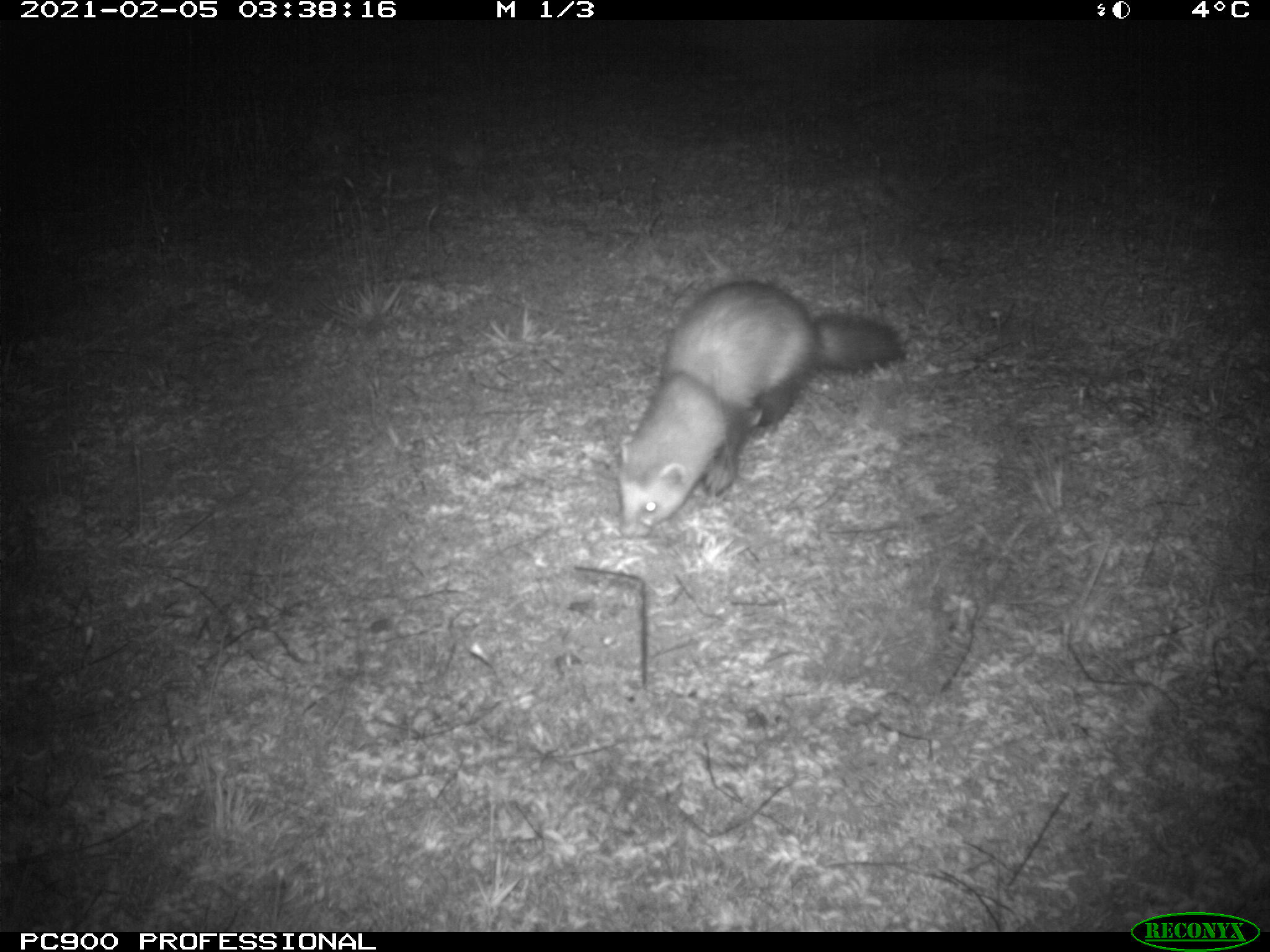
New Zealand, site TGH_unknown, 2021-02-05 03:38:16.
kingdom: Animalia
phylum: Chordata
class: Mammalia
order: Carnivora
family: Mustelidae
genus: Mustela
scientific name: Mustela furo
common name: ferret